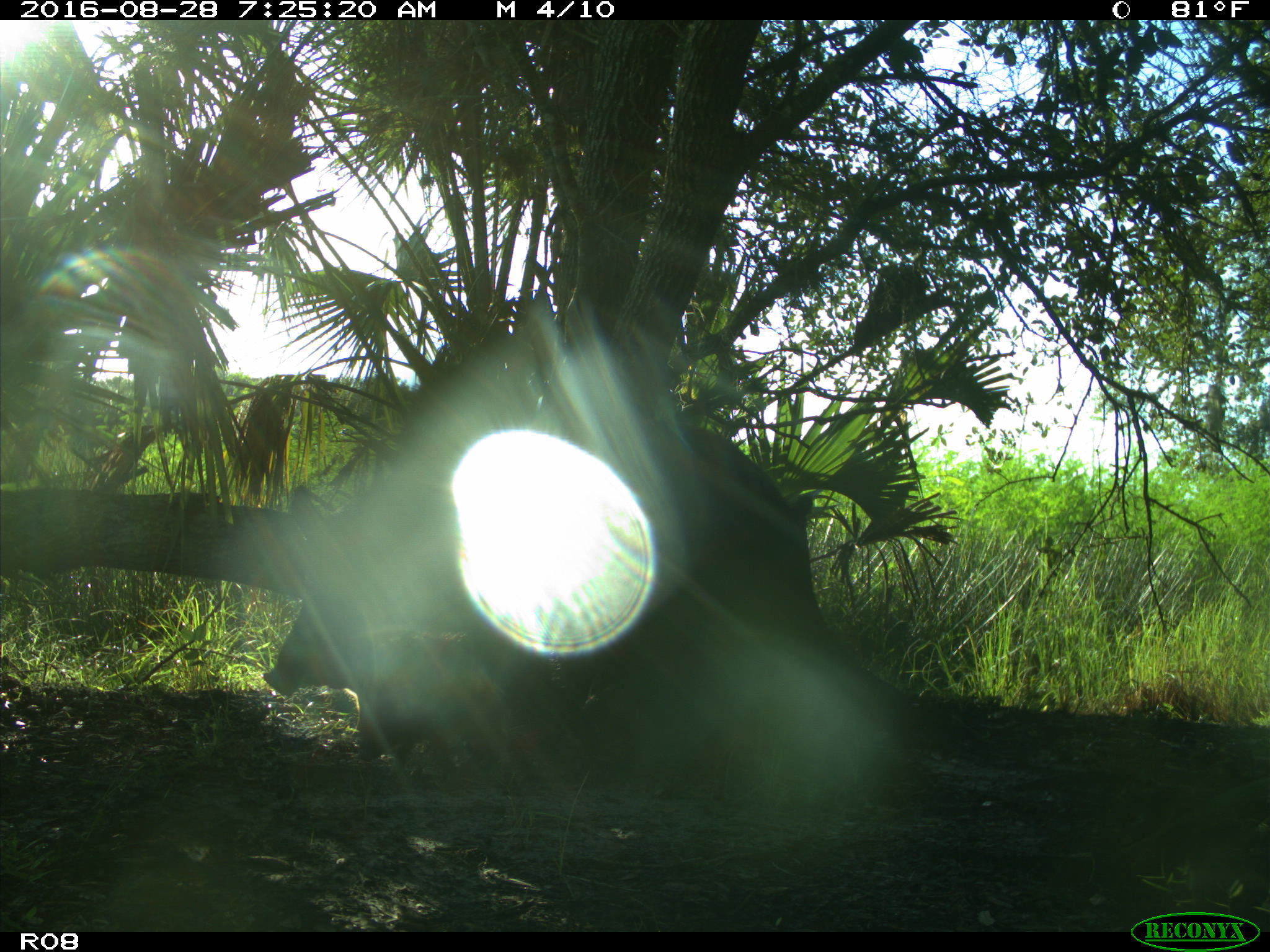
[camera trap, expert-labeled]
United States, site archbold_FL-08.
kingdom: Animalia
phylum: Chordata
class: Mammalia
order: Artiodactyla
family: Suidae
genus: Sus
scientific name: Sus scrofa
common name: wild boar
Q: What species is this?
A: Sus scrofa (wild boar).